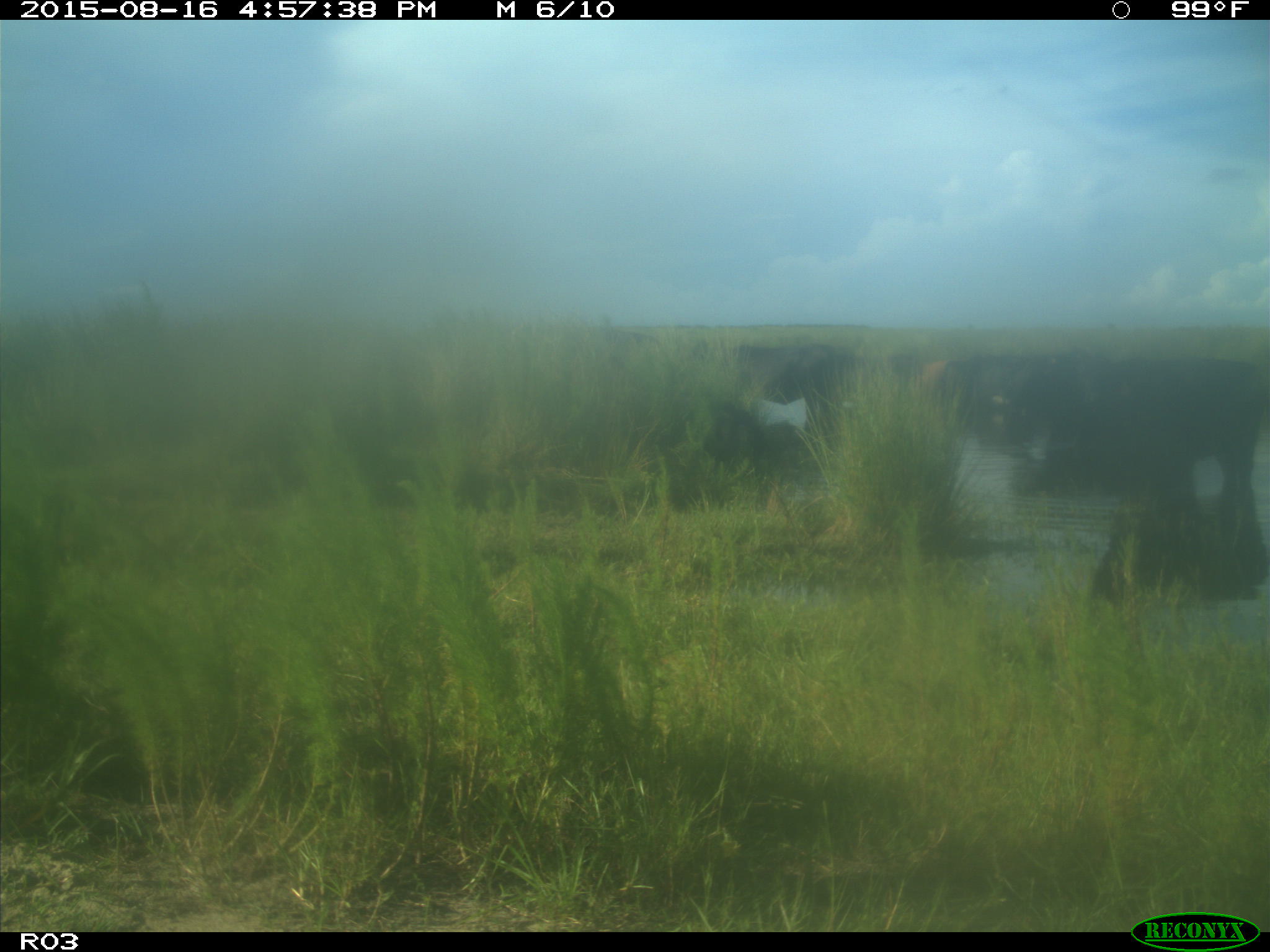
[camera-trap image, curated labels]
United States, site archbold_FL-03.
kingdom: Animalia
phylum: Chordata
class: Mammalia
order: Artiodactyla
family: Bovidae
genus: Bos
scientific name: Bos taurus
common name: domestic cow